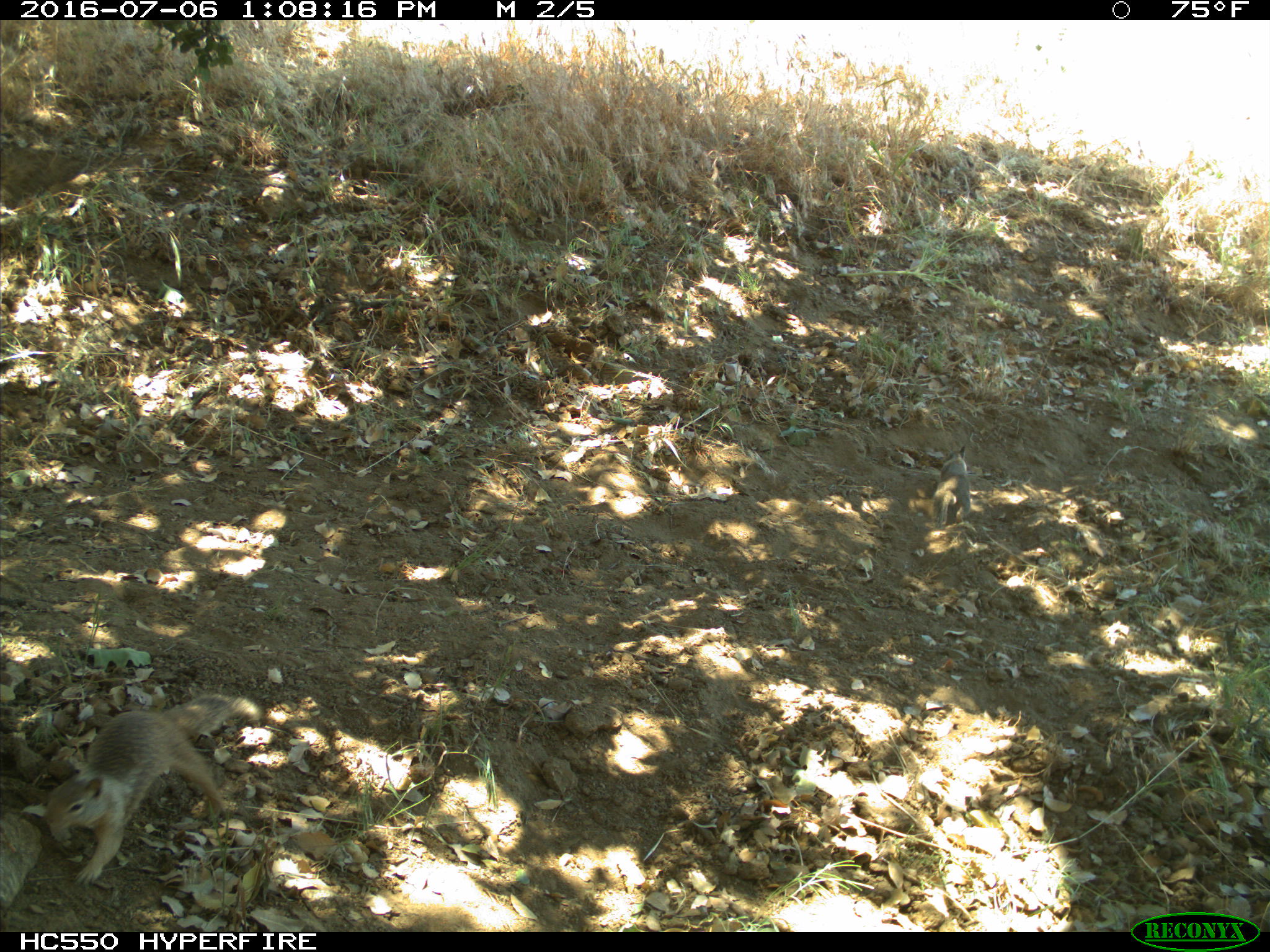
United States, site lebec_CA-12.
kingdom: Animalia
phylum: Chordata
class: Mammalia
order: Rodentia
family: Sciuridae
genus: Otospermophilus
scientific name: Otospermophilus beecheyi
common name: california ground squirrel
Otospermophilus beecheyi (california ground squirrel).